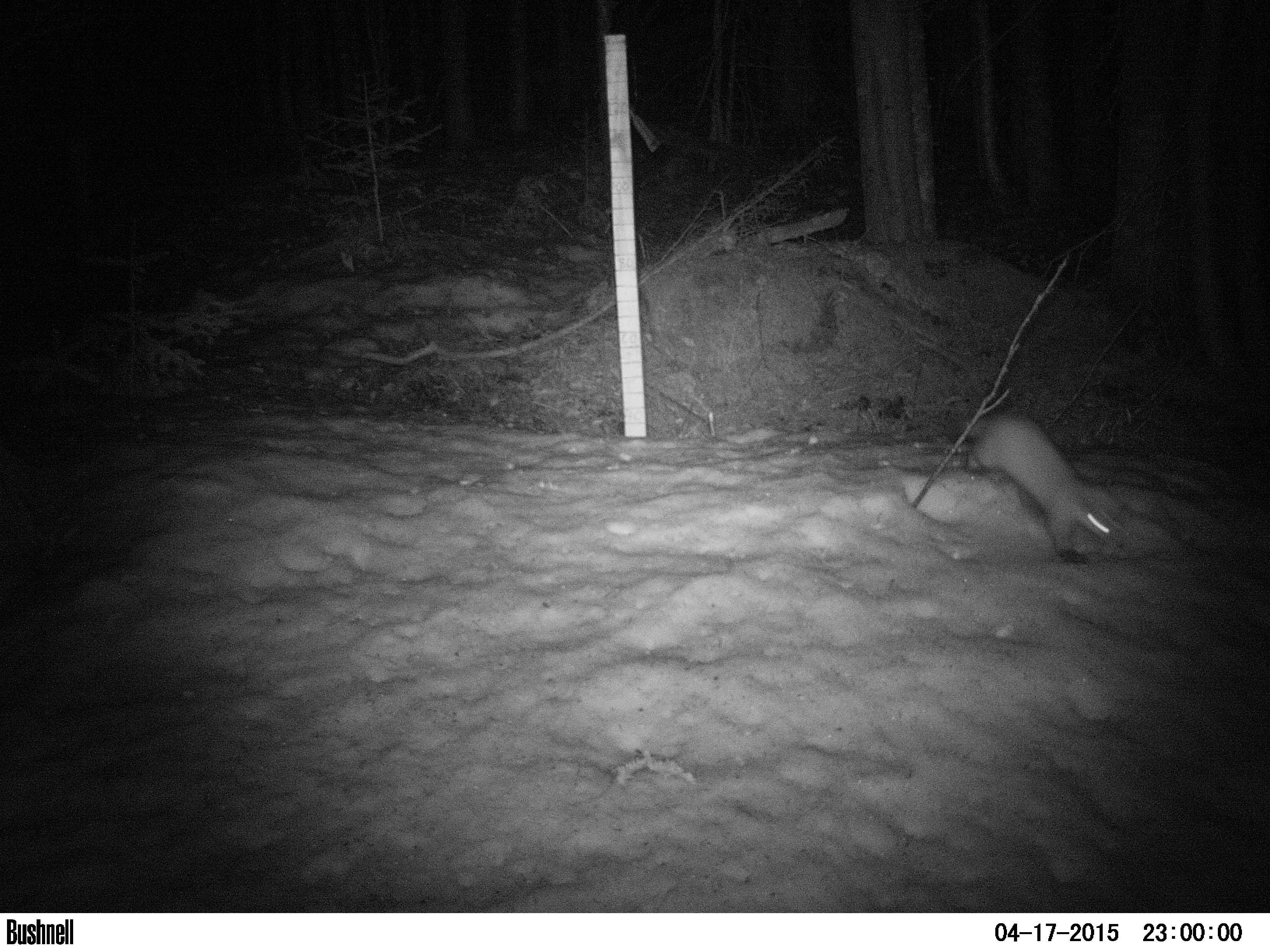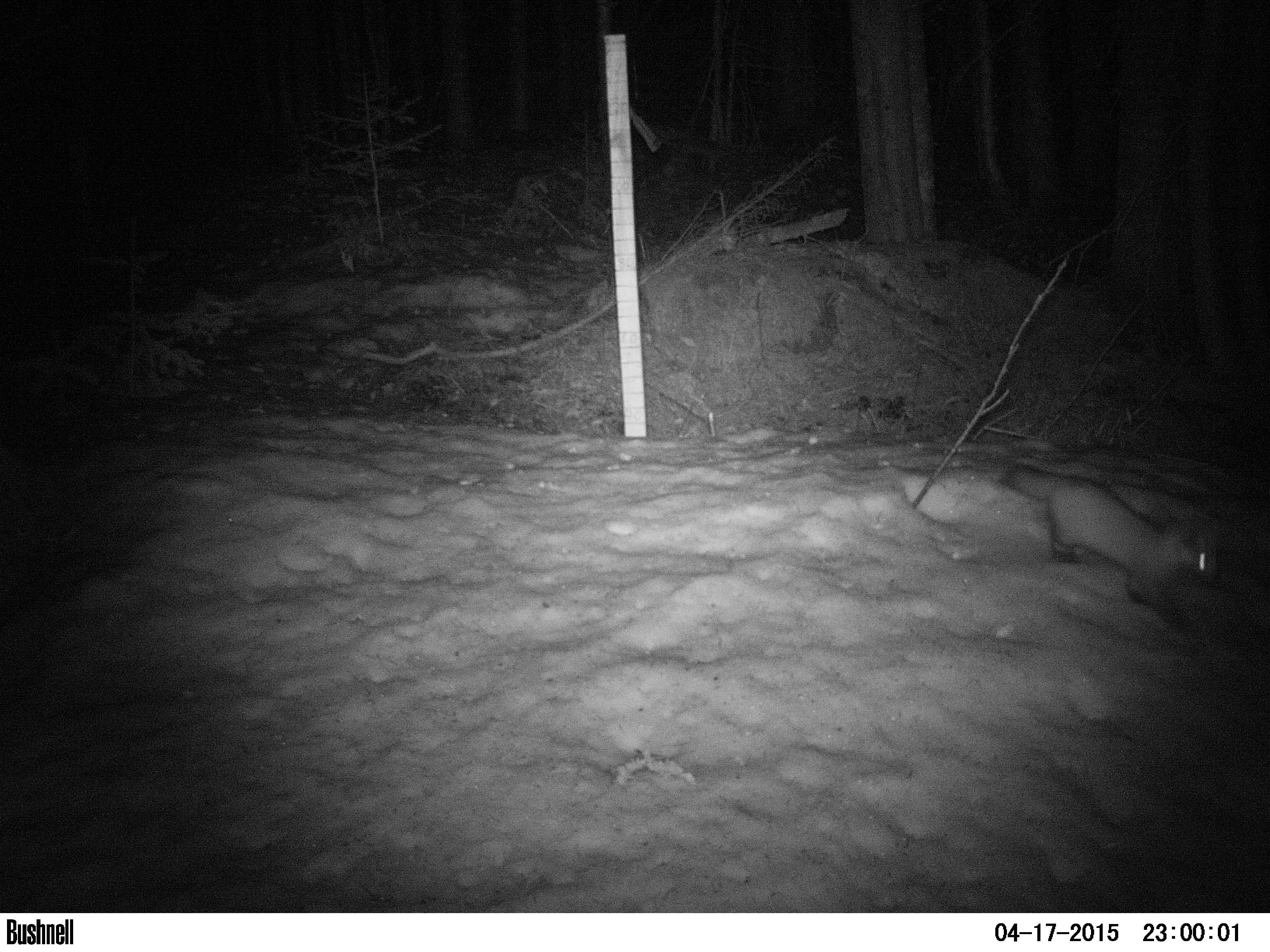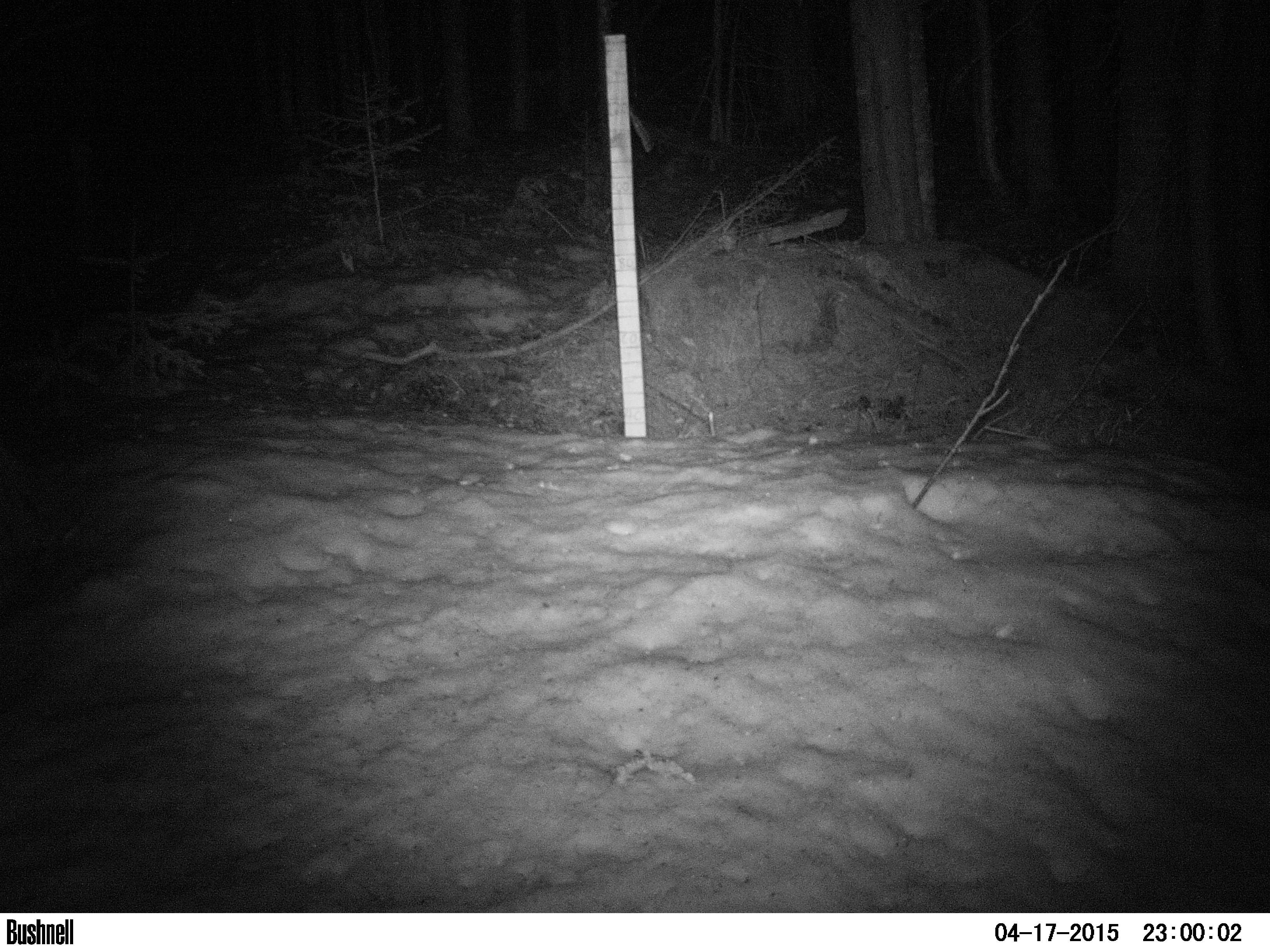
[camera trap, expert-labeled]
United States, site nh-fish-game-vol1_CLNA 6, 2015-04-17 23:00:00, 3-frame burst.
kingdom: Animalia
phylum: Chordata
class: Mammalia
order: Carnivora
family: Mustelidae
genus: Martes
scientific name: Martes americana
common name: american marten